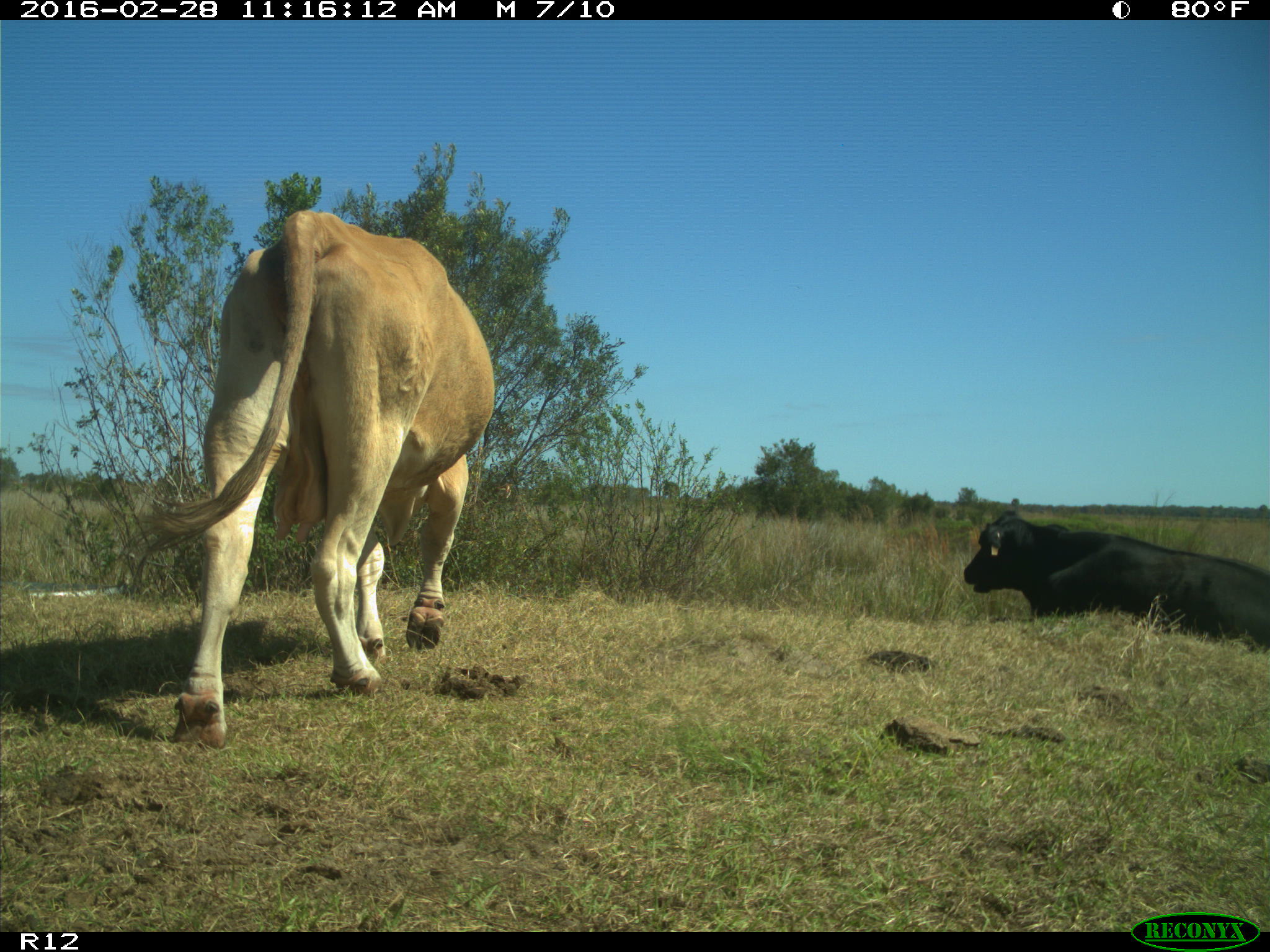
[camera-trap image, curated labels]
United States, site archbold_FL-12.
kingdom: Animalia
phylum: Chordata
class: Mammalia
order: Artiodactyla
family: Bovidae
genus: Bos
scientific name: Bos taurus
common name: domestic cow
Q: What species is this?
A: Bos taurus (domestic cow).